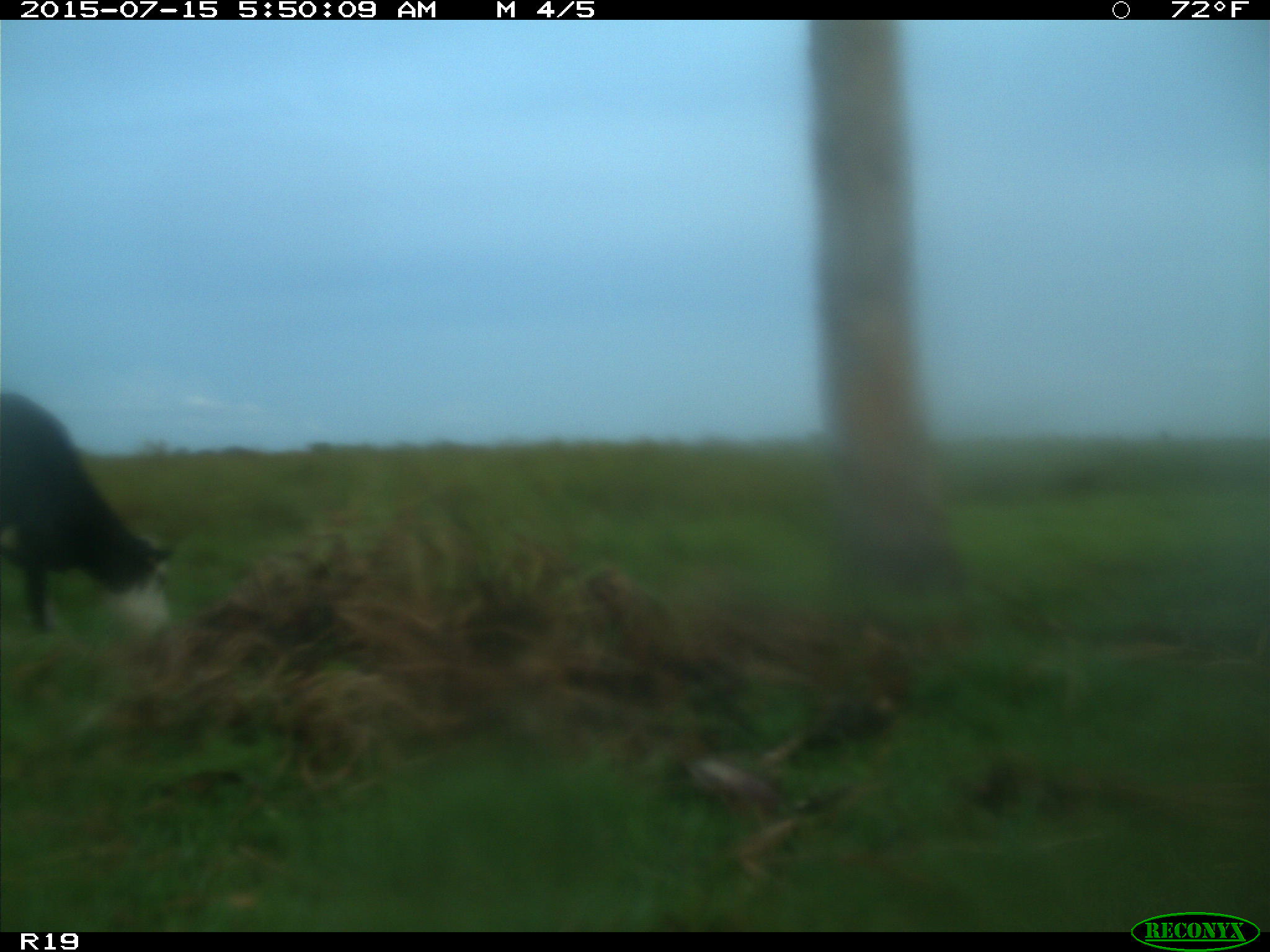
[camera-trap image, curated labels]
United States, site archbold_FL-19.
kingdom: Animalia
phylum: Chordata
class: Mammalia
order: Artiodactyla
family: Bovidae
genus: Bos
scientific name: Bos taurus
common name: domestic cow